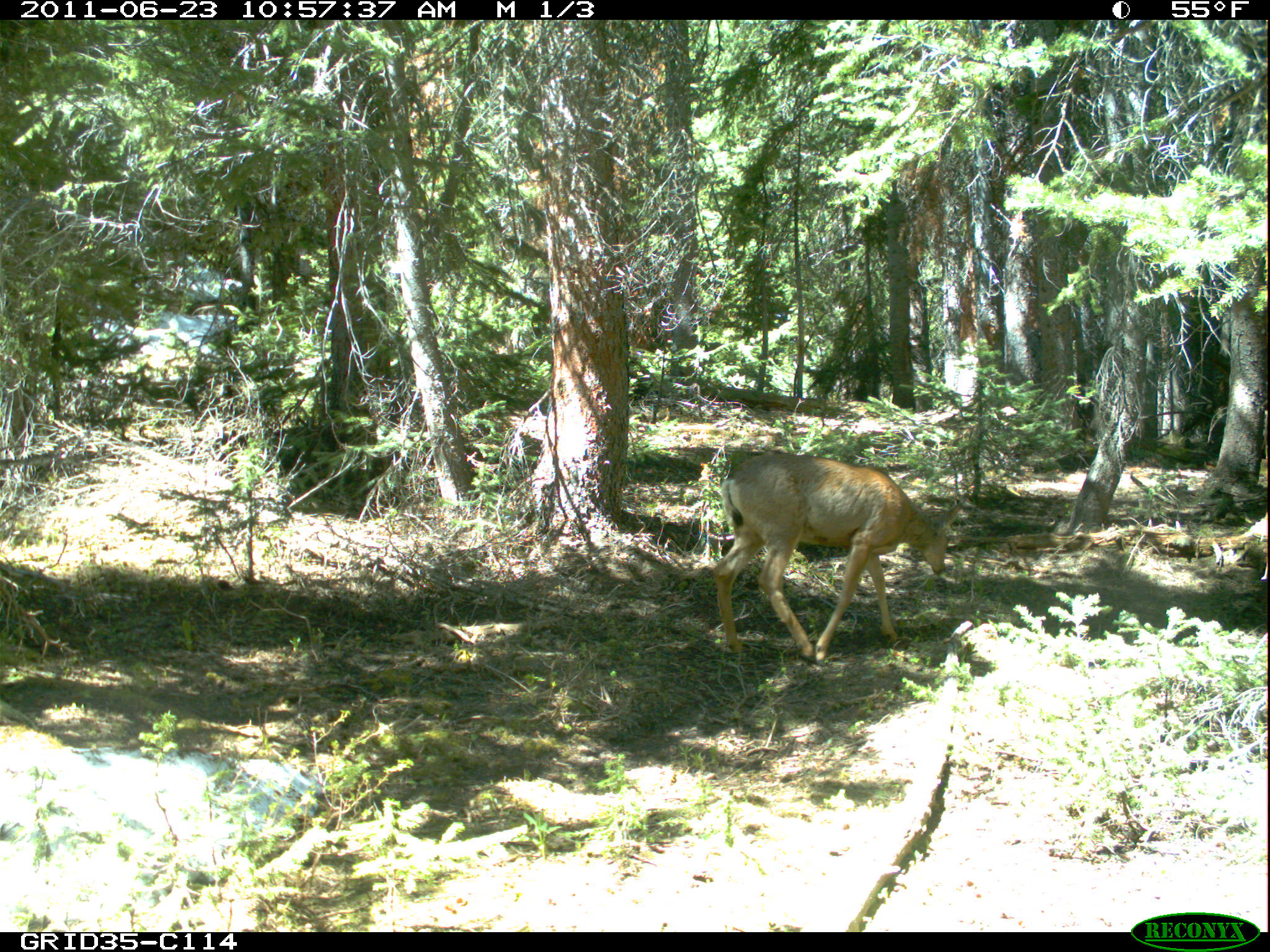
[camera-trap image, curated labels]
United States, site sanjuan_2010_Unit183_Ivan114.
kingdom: Animalia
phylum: Chordata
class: Mammalia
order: Artiodactyla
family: Cervidae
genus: Odocoileus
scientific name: Odocoileus hemionus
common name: mule deer